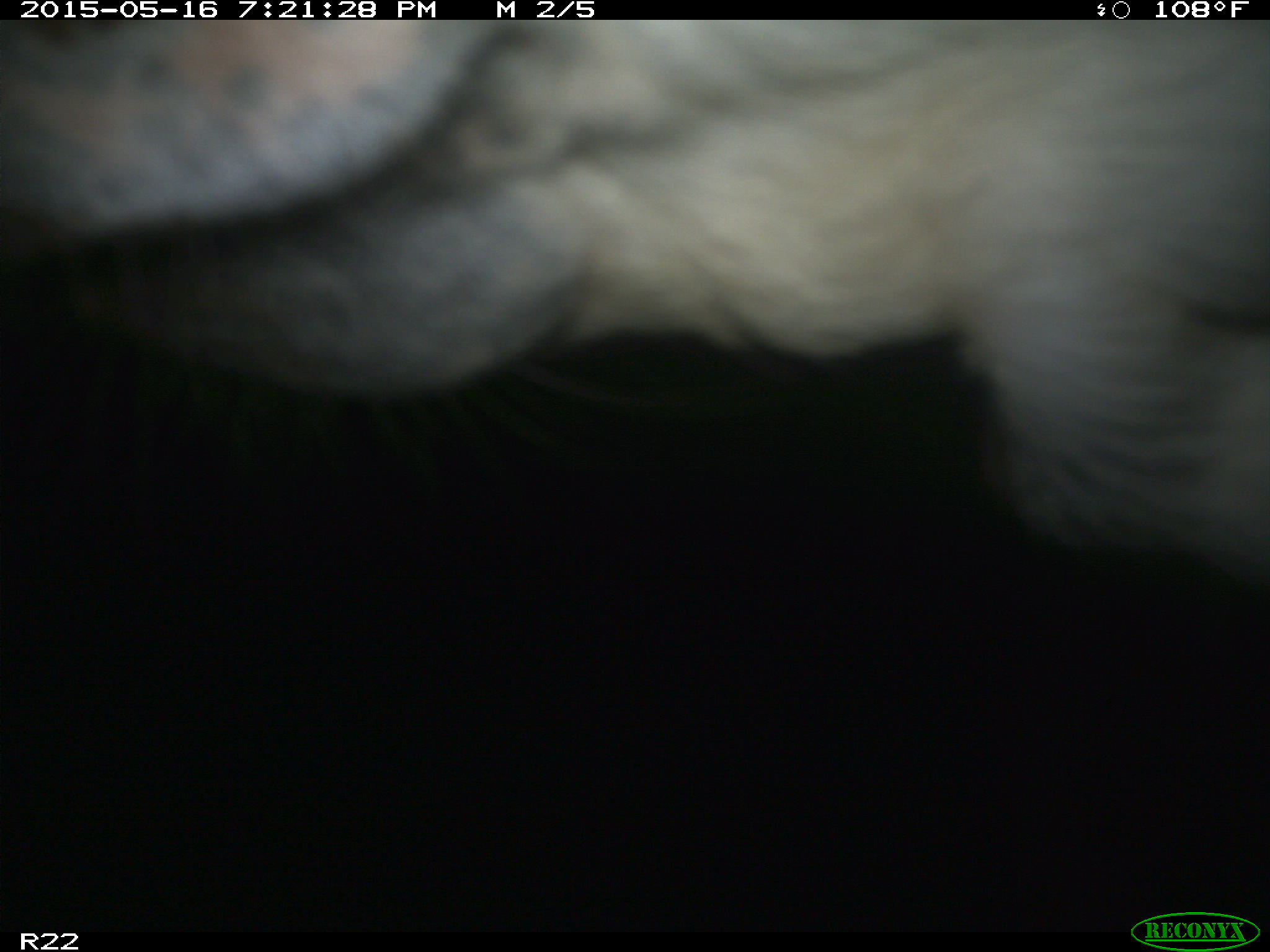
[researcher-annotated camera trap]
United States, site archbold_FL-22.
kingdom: Animalia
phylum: Chordata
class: Mammalia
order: Artiodactyla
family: Bovidae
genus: Bos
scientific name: Bos taurus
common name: domestic cow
Bos taurus (domestic cow).